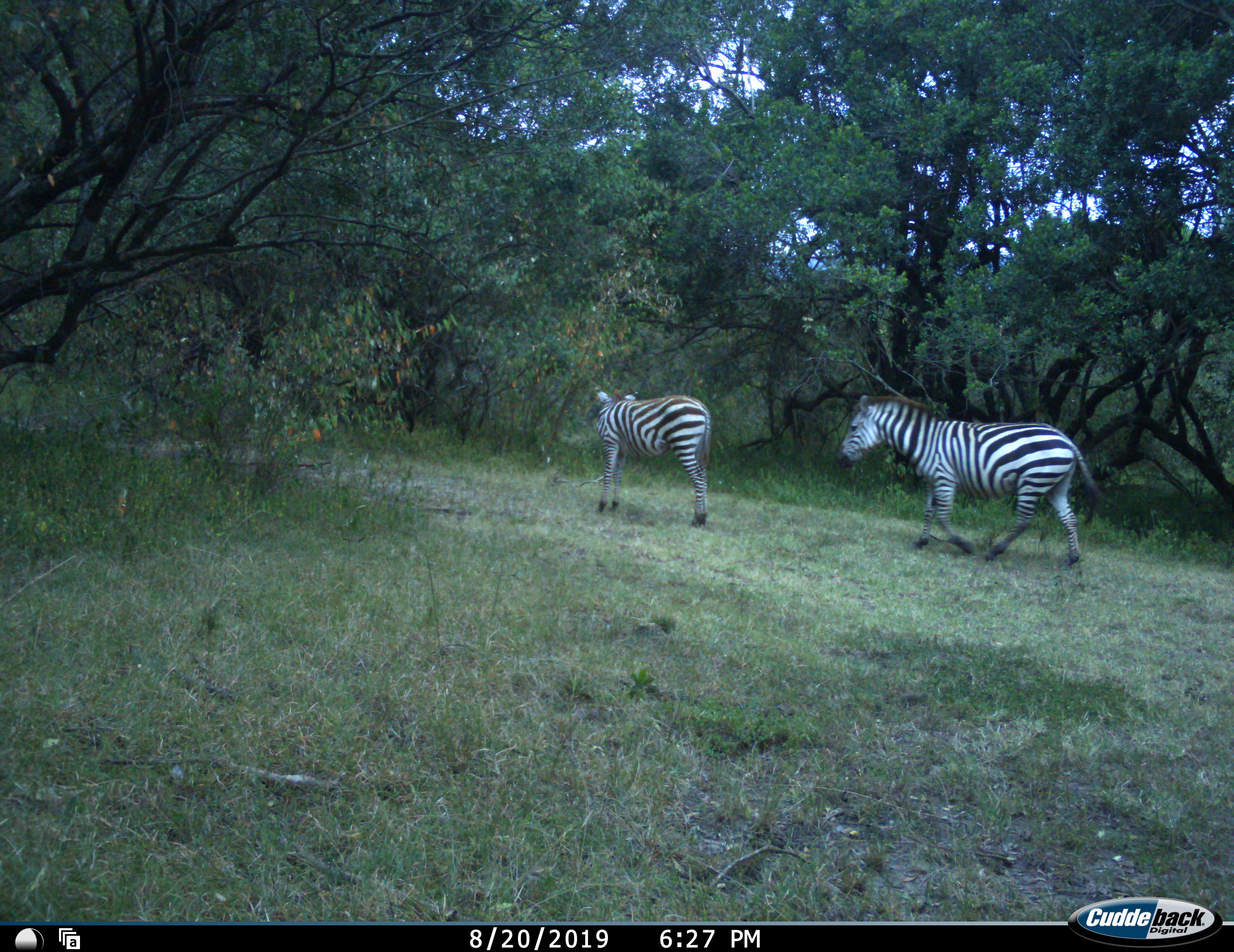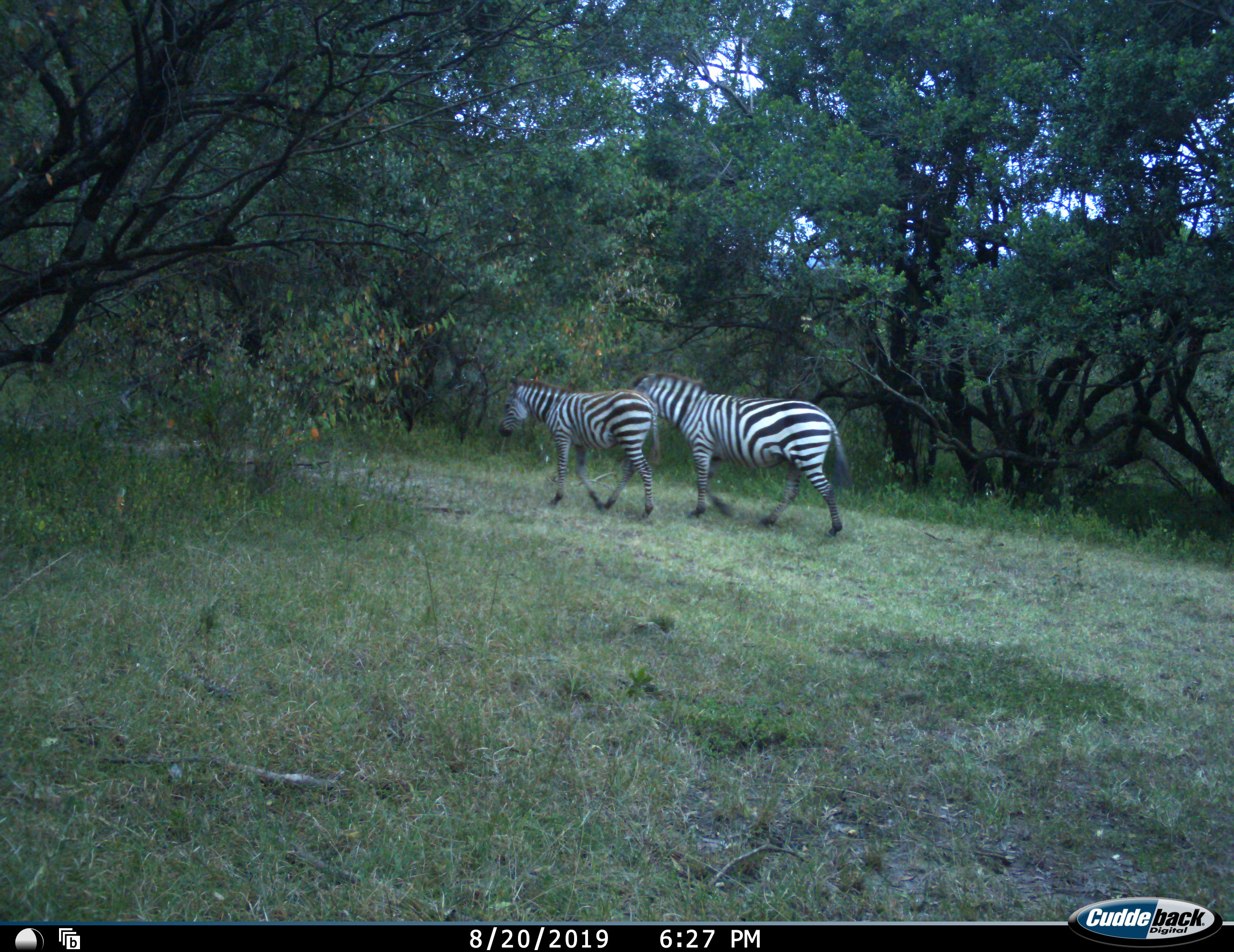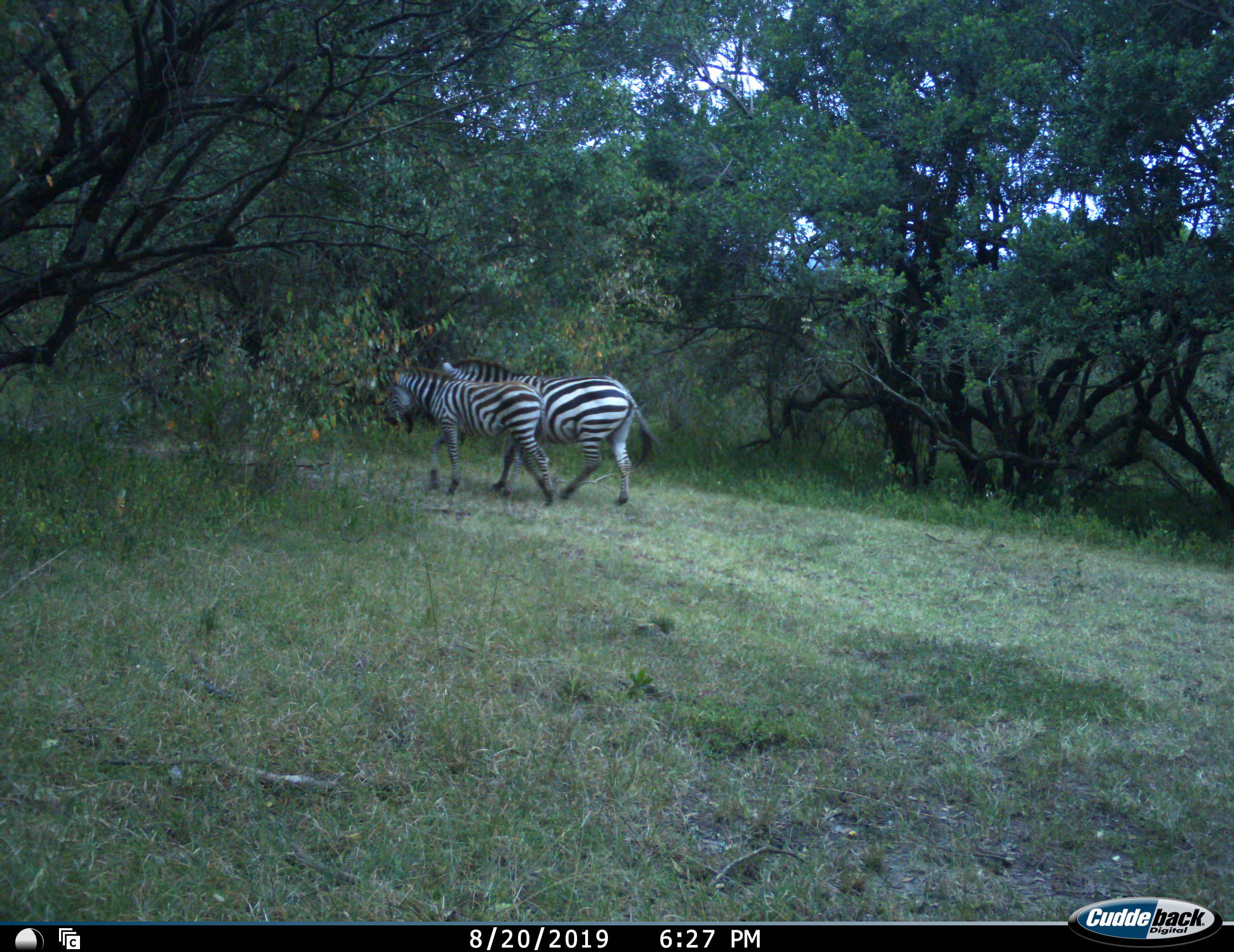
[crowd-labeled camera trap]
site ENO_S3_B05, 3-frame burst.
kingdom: Animalia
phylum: Chordata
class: Mammalia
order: Perissodactyla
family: Equidae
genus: Equus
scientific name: Equus quagga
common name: plains zebra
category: zebraplains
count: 2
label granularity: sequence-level